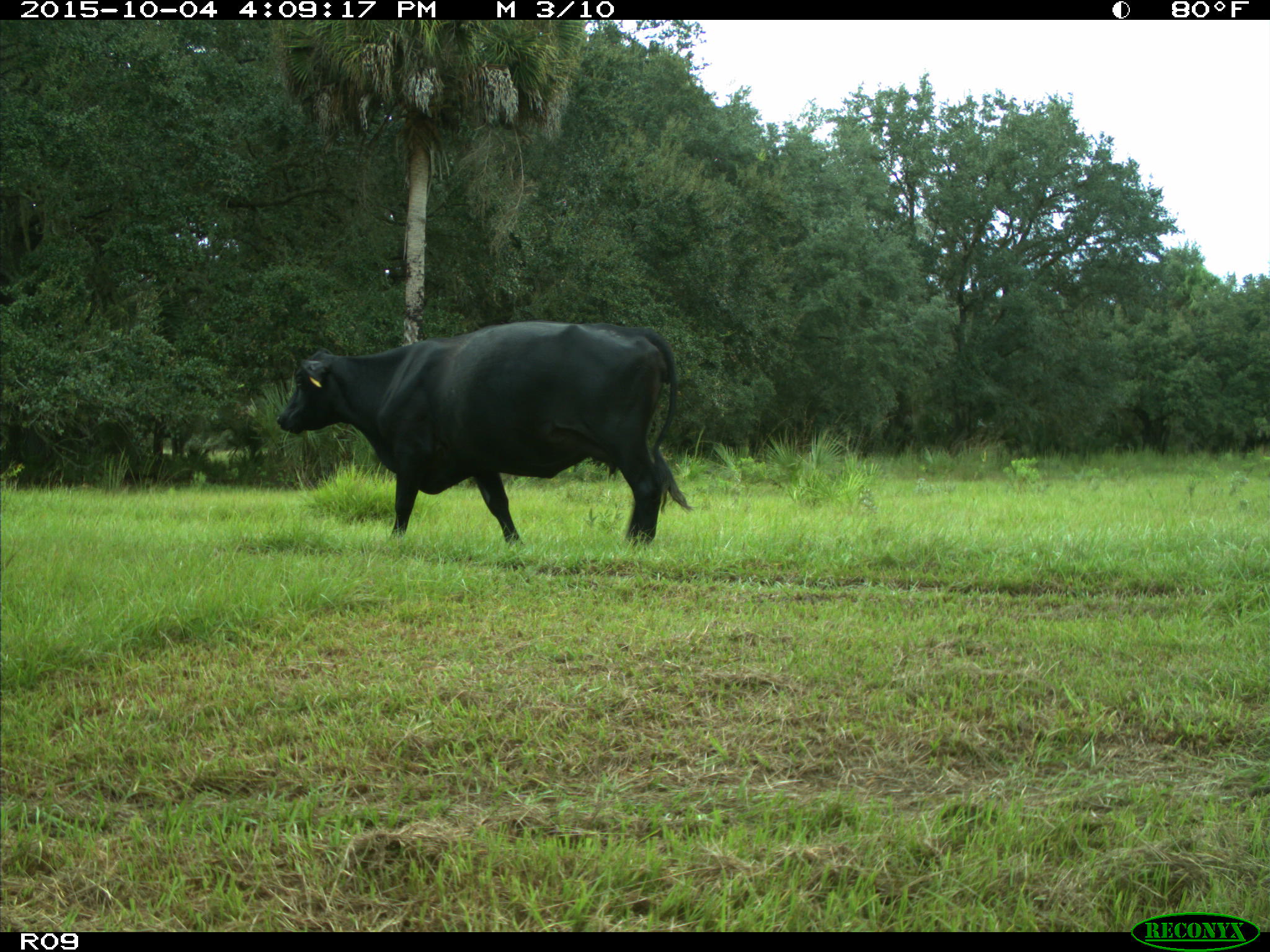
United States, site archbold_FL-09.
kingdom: Animalia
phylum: Chordata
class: Mammalia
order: Artiodactyla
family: Bovidae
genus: Bos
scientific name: Bos taurus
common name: domestic cow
Bos taurus (domestic cow).